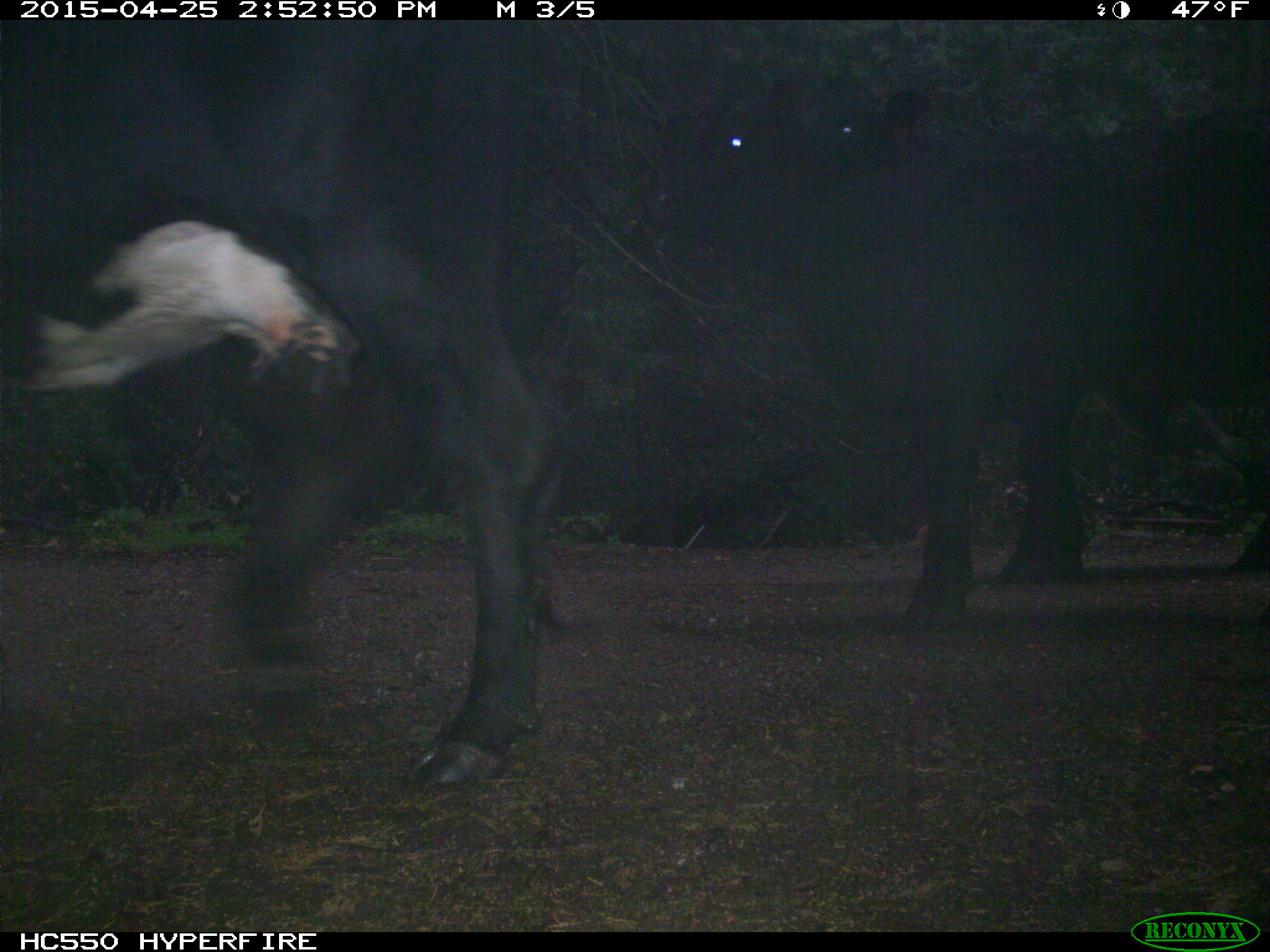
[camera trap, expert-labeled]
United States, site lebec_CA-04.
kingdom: Animalia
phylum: Chordata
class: Mammalia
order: Artiodactyla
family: Bovidae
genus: Bos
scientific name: Bos taurus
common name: domestic cow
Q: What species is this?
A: Bos taurus (domestic cow).